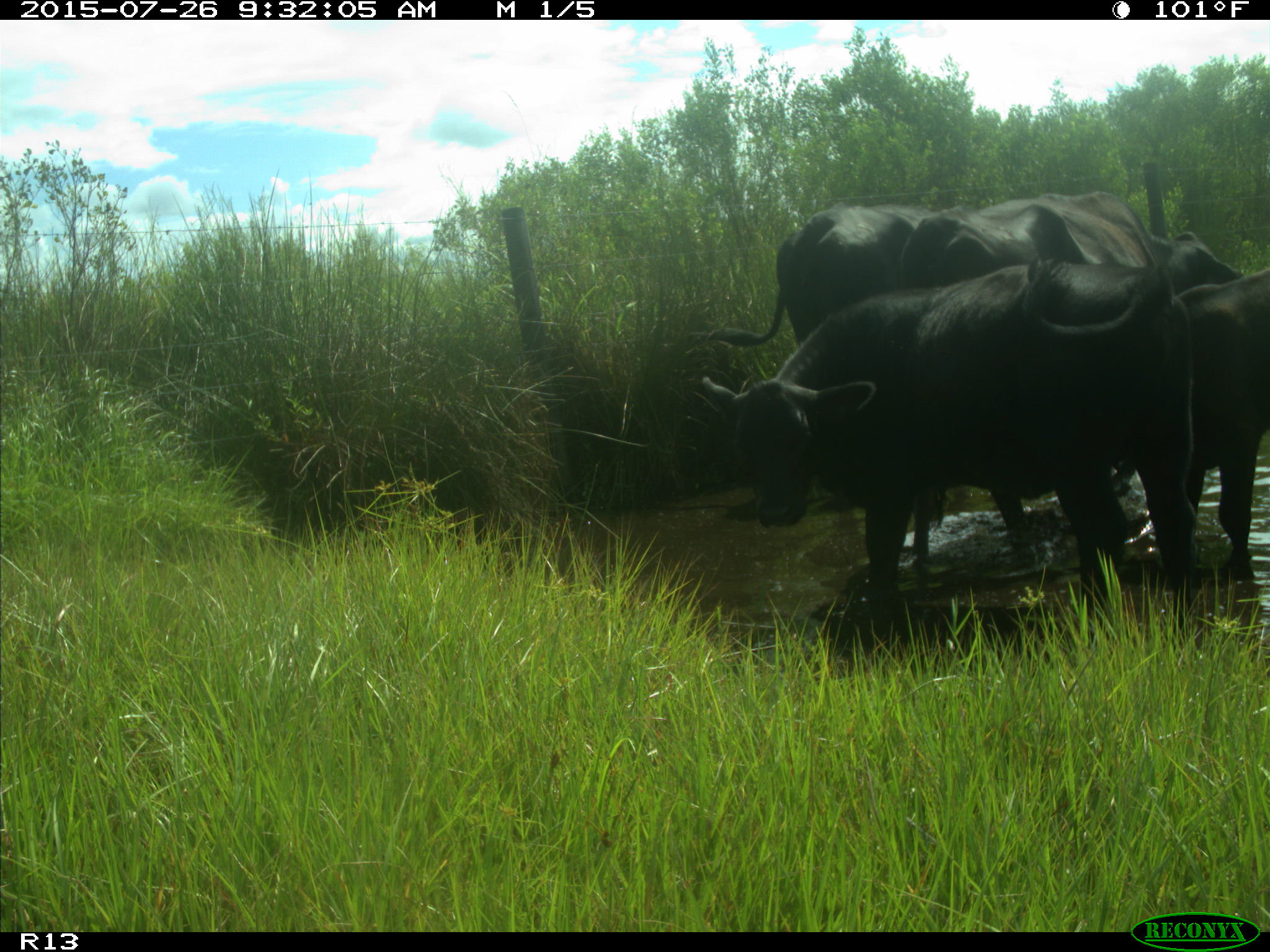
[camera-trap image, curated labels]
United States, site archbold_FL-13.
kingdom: Animalia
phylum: Chordata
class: Mammalia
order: Artiodactyla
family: Bovidae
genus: Bos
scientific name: Bos taurus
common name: domestic cow